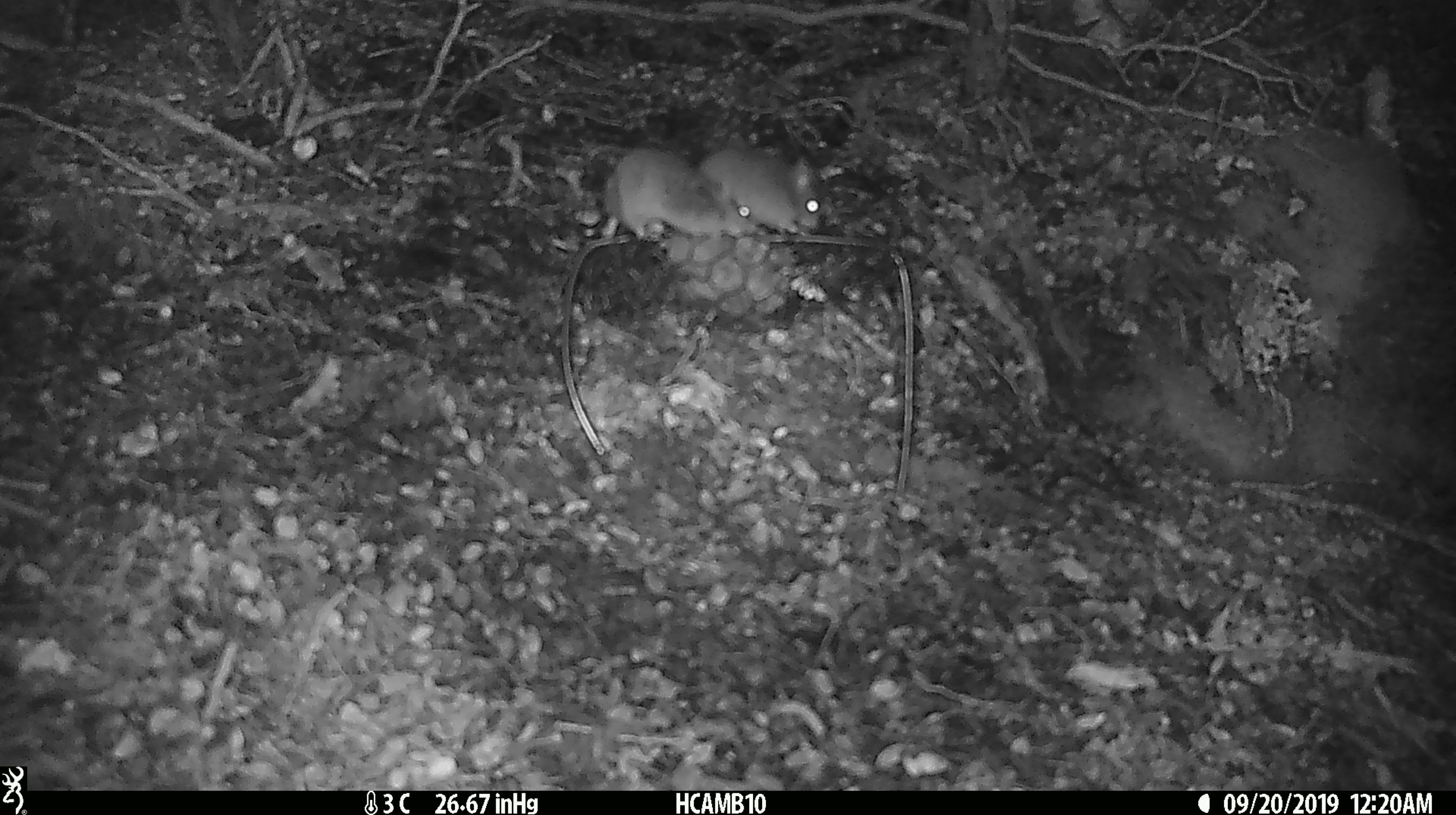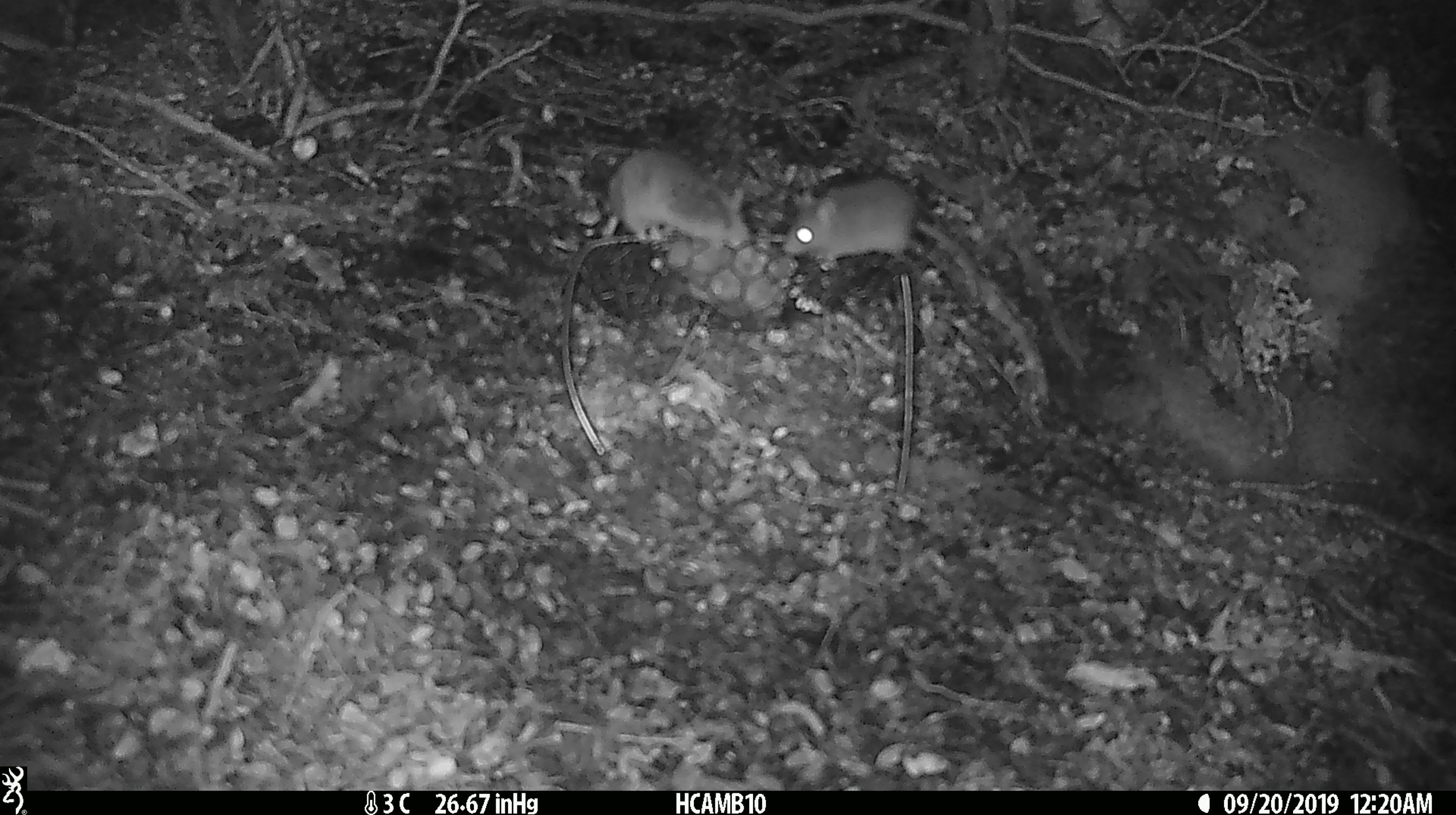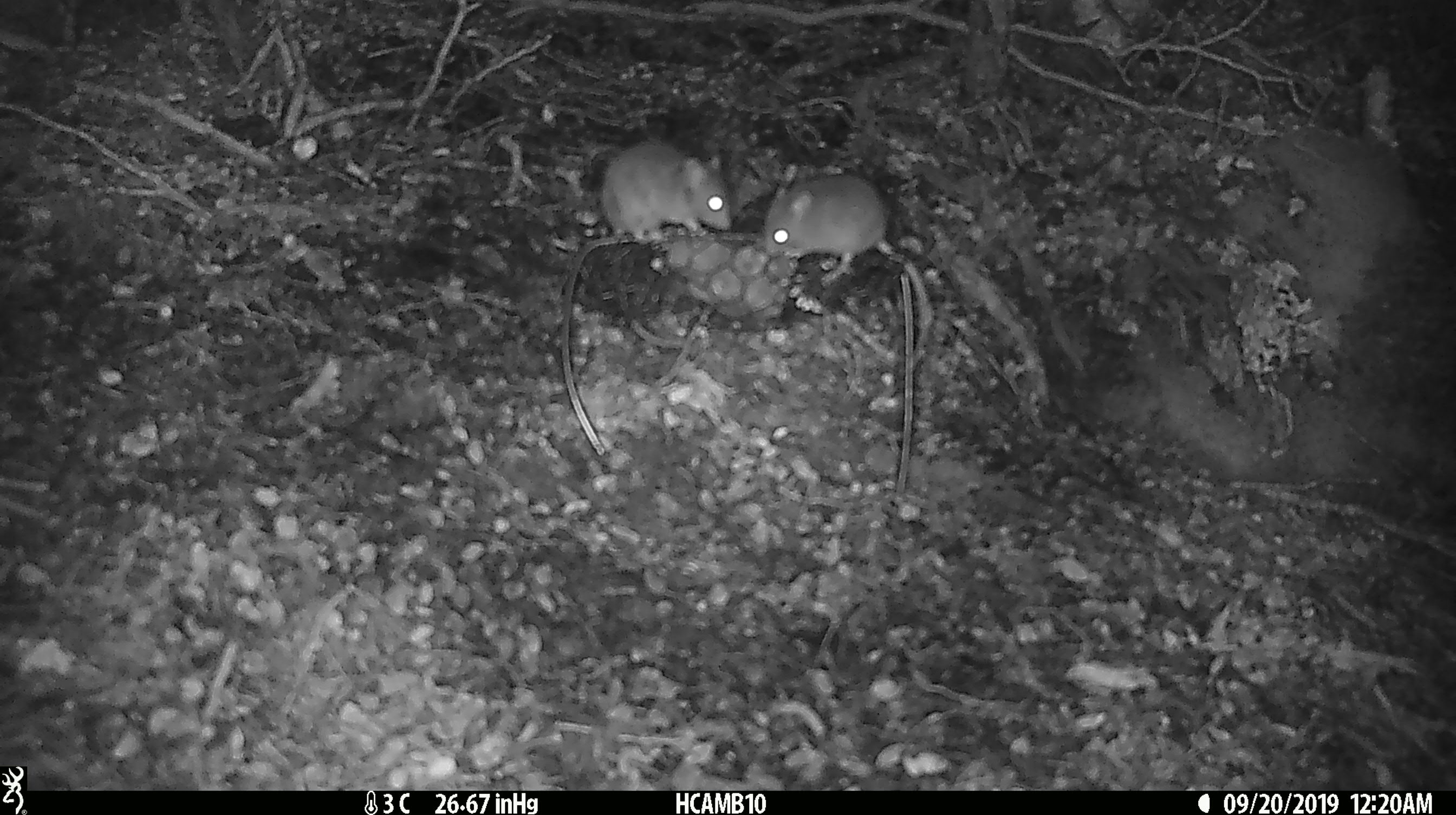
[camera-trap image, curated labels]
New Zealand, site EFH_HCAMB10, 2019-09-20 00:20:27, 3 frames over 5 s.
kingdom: Animalia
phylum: Chordata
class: Mammalia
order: Rodentia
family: Muridae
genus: Mus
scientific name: Mus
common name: mouse